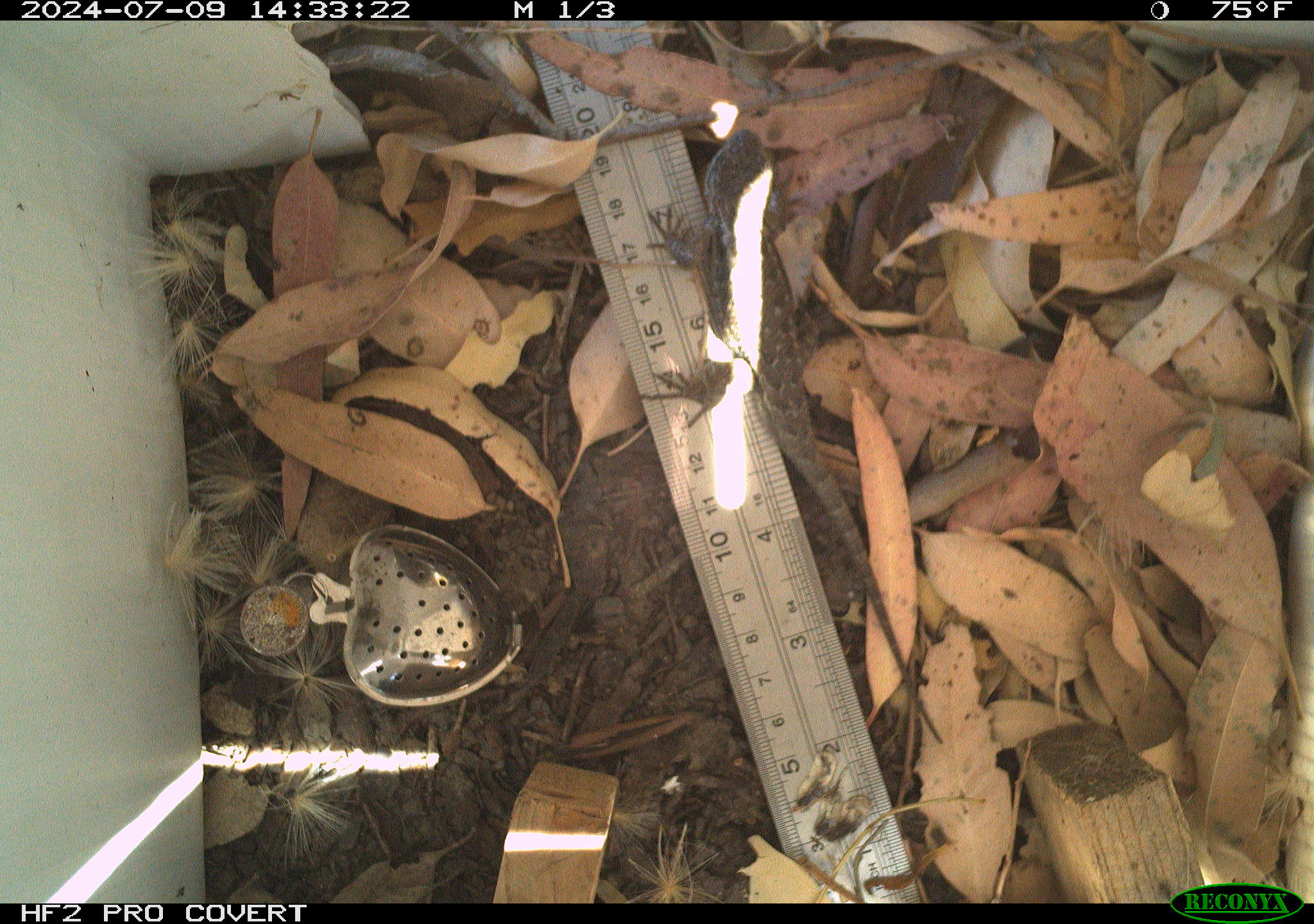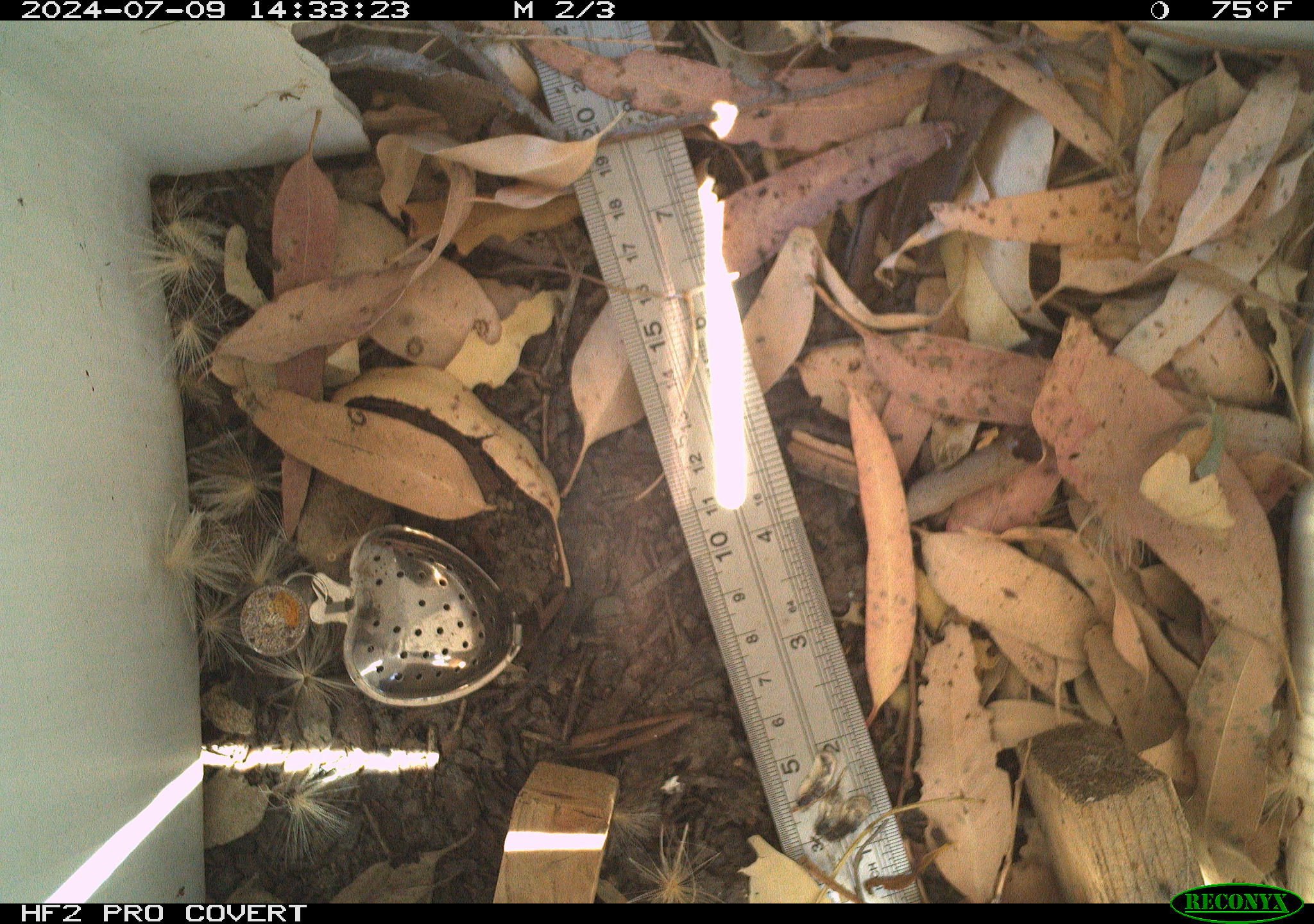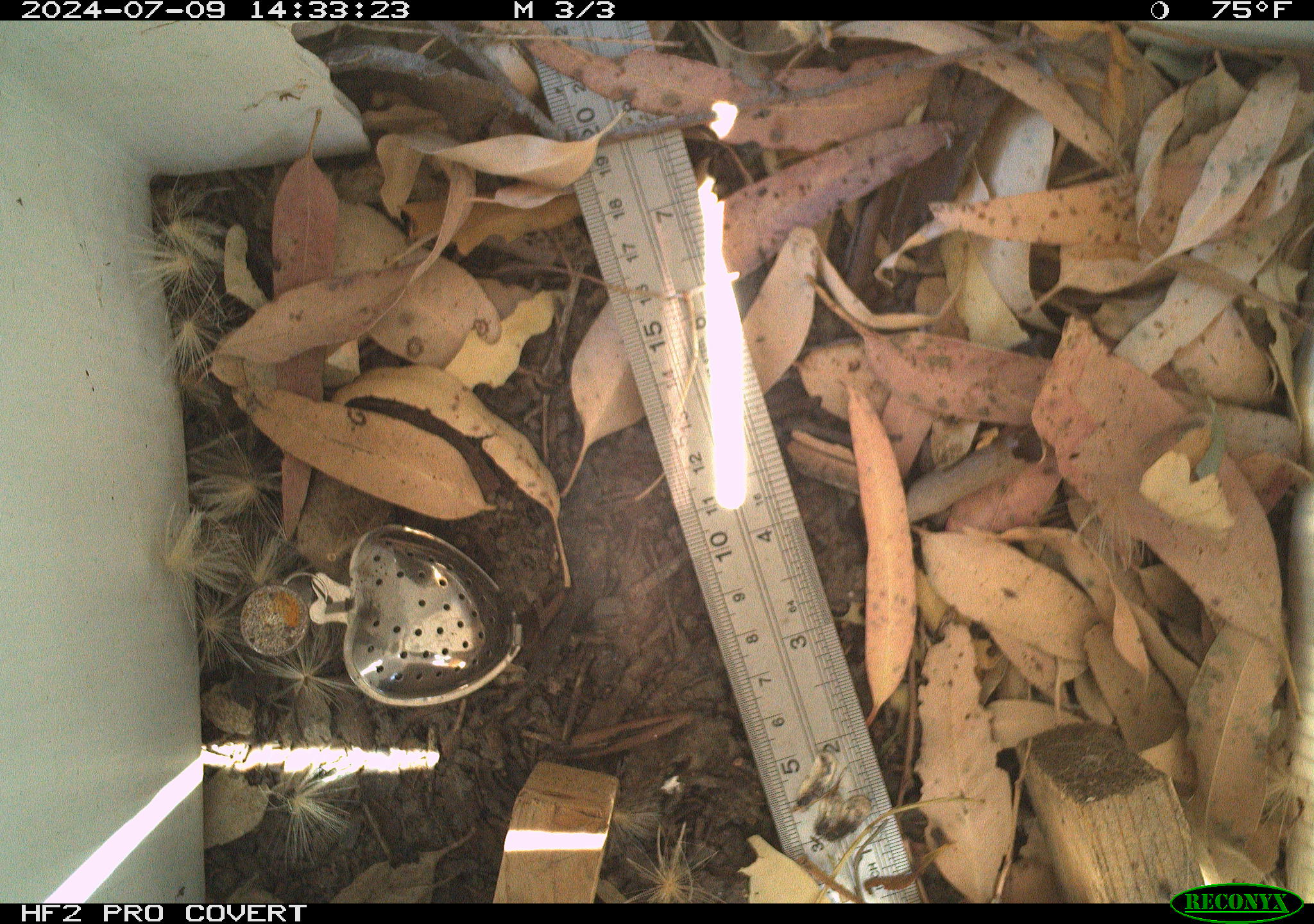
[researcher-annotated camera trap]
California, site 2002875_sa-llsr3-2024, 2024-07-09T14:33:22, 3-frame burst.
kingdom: Animalia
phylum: Chordata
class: Reptilia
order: Squamata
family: Phrynosomatidae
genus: Sceloporus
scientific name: Sceloporus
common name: spiny lizards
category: sceloporus species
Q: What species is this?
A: Sceloporus species (spiny lizards) (Sceloporus).